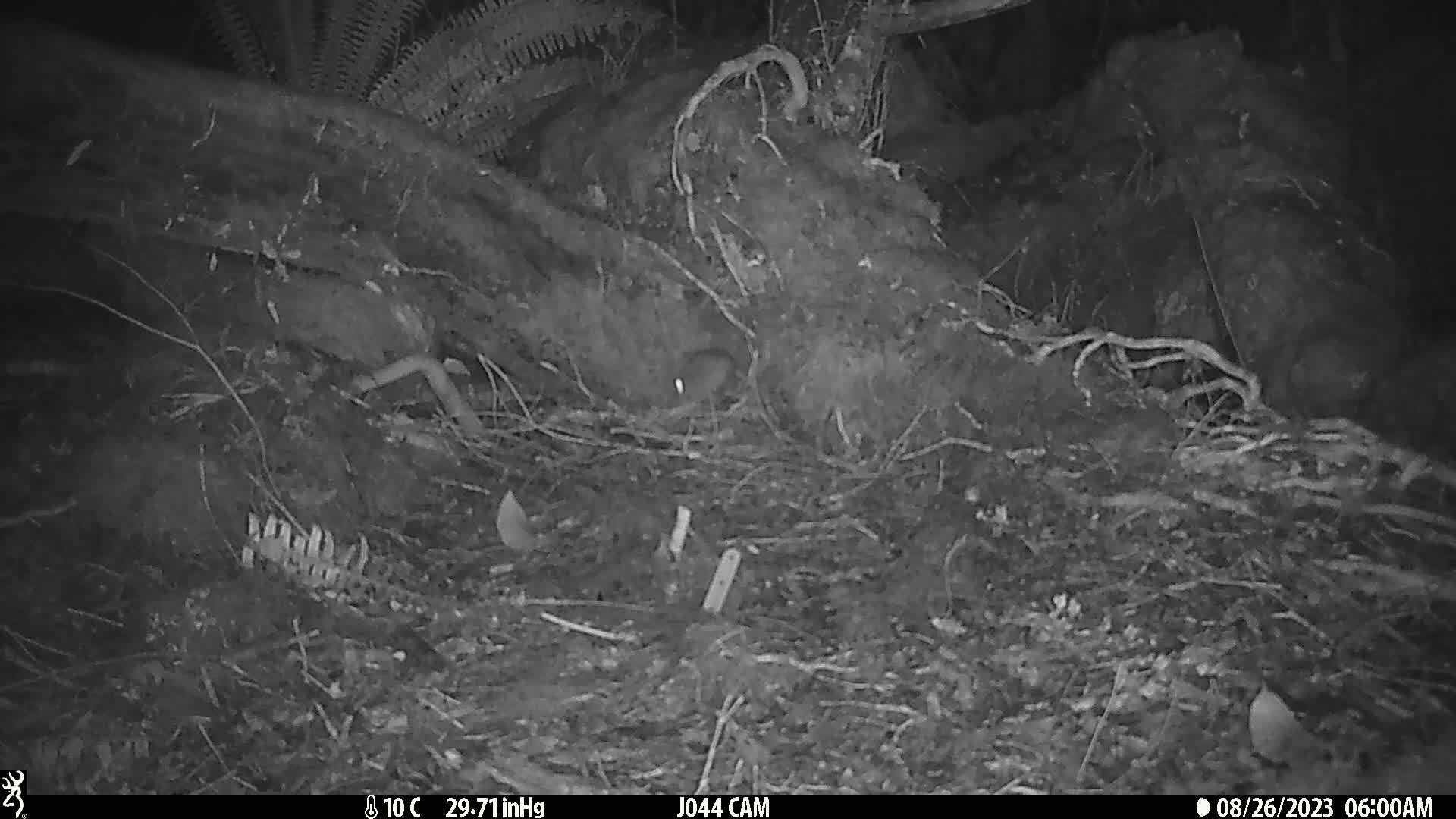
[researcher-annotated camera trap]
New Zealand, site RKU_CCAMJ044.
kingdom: Animalia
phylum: Chordata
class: Mammalia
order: Rodentia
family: Muridae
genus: Rattus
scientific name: Rattus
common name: rat